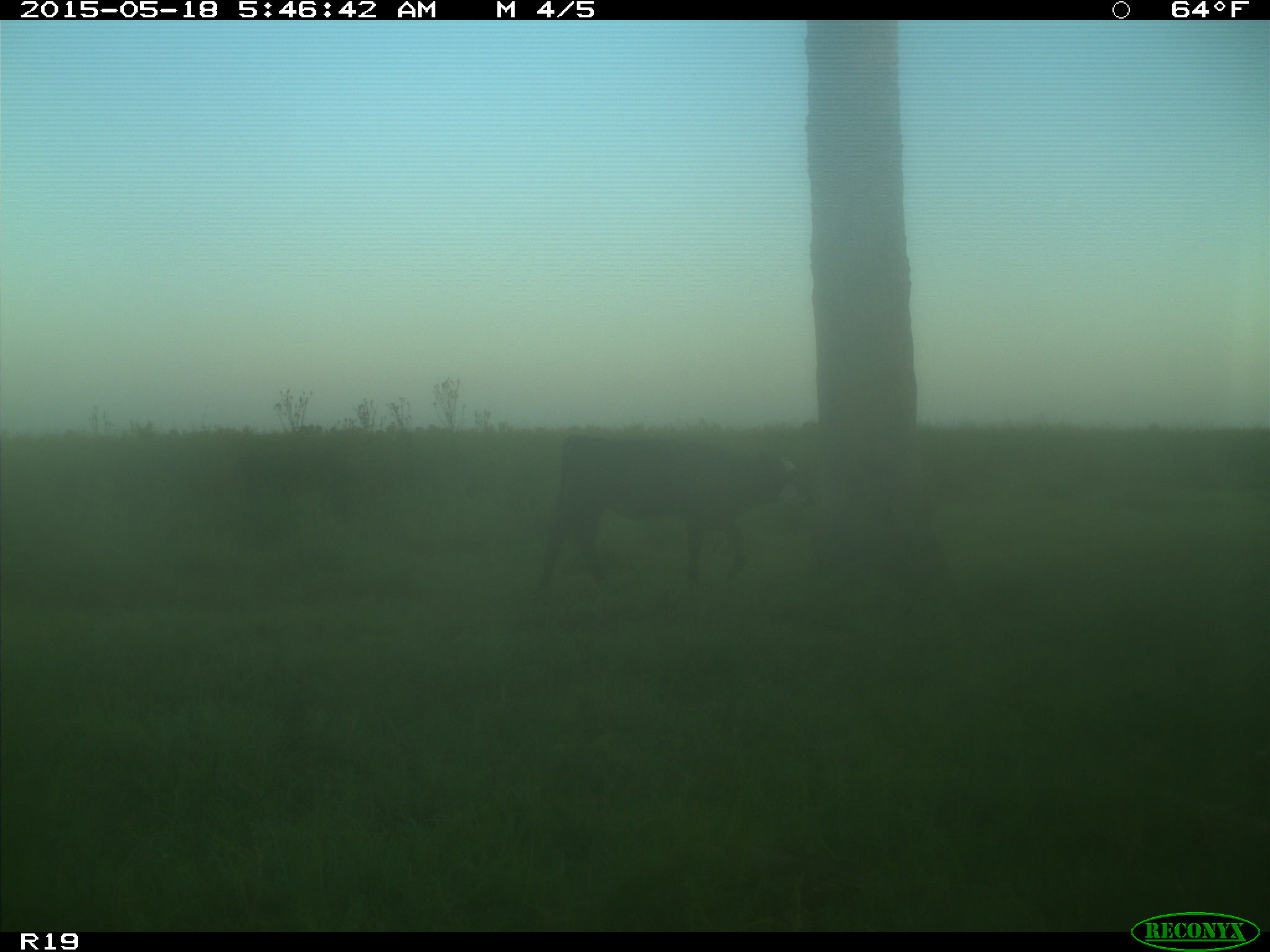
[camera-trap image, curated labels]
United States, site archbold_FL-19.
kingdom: Animalia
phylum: Chordata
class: Mammalia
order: Artiodactyla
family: Bovidae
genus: Bos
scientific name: Bos taurus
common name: domestic cow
Bos taurus (domestic cow).